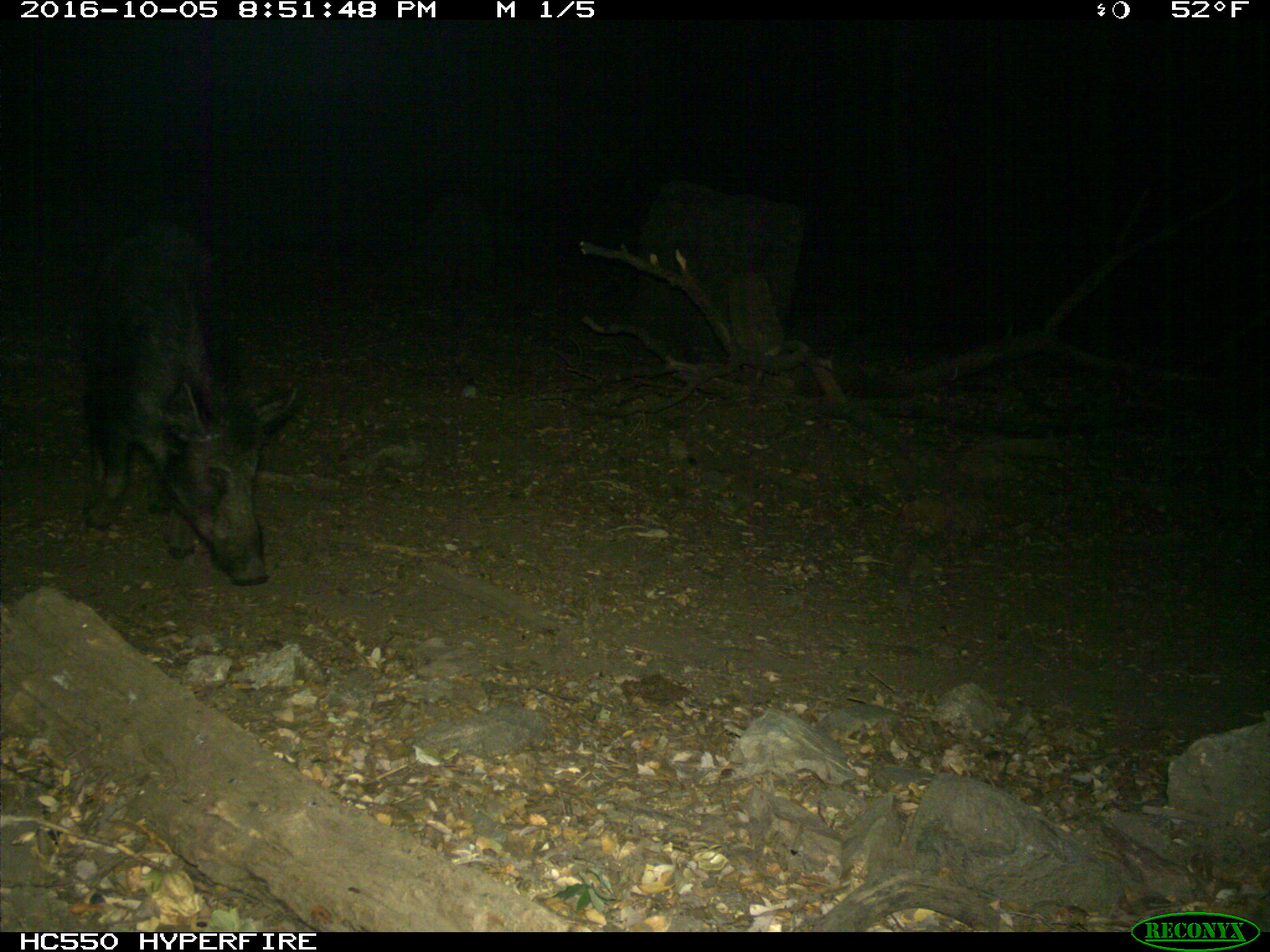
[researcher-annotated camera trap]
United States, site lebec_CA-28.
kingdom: Animalia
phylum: Chordata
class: Mammalia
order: Artiodactyla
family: Suidae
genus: Sus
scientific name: Sus scrofa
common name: wild boar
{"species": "Sus scrofa (wild boar)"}